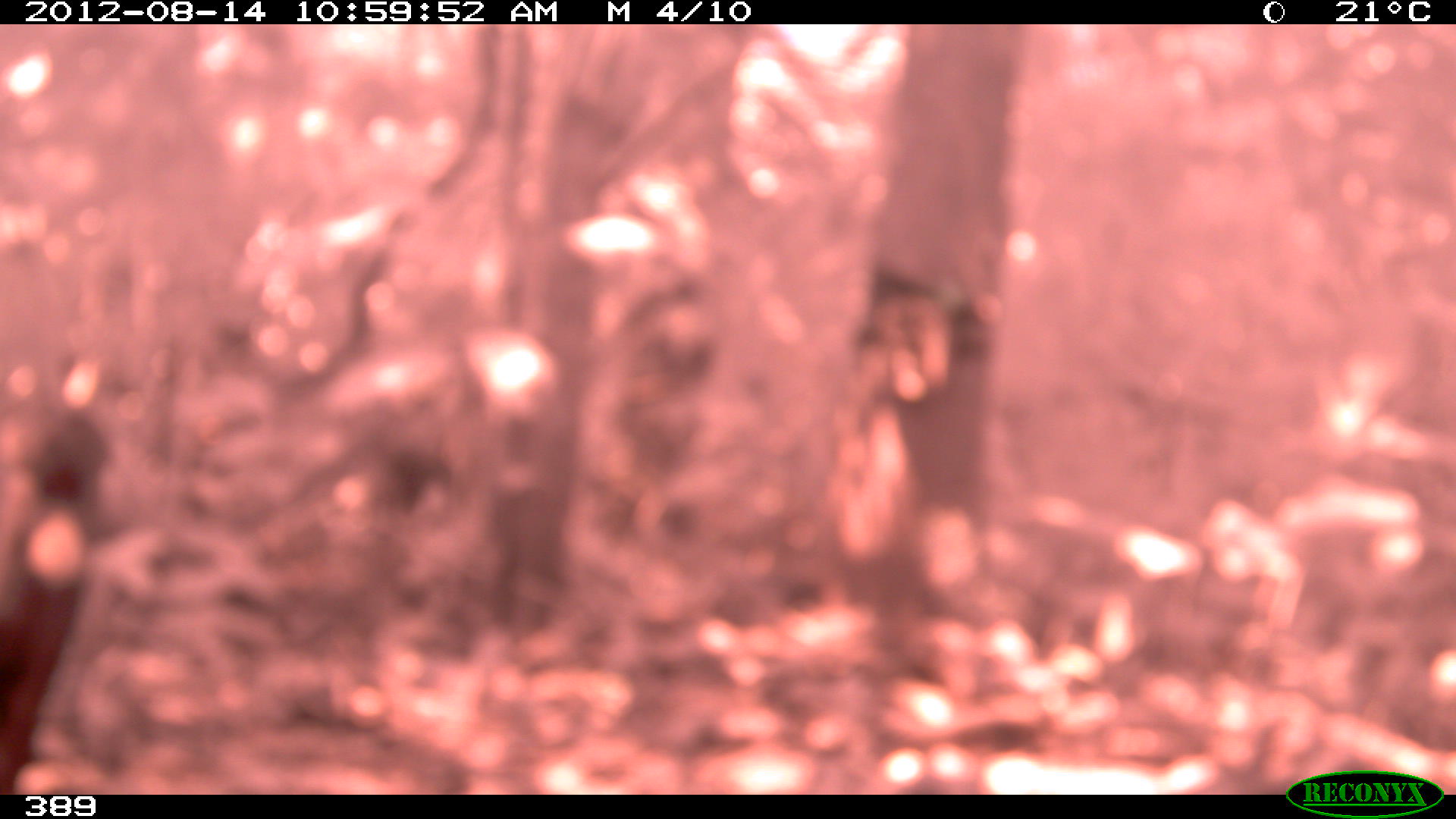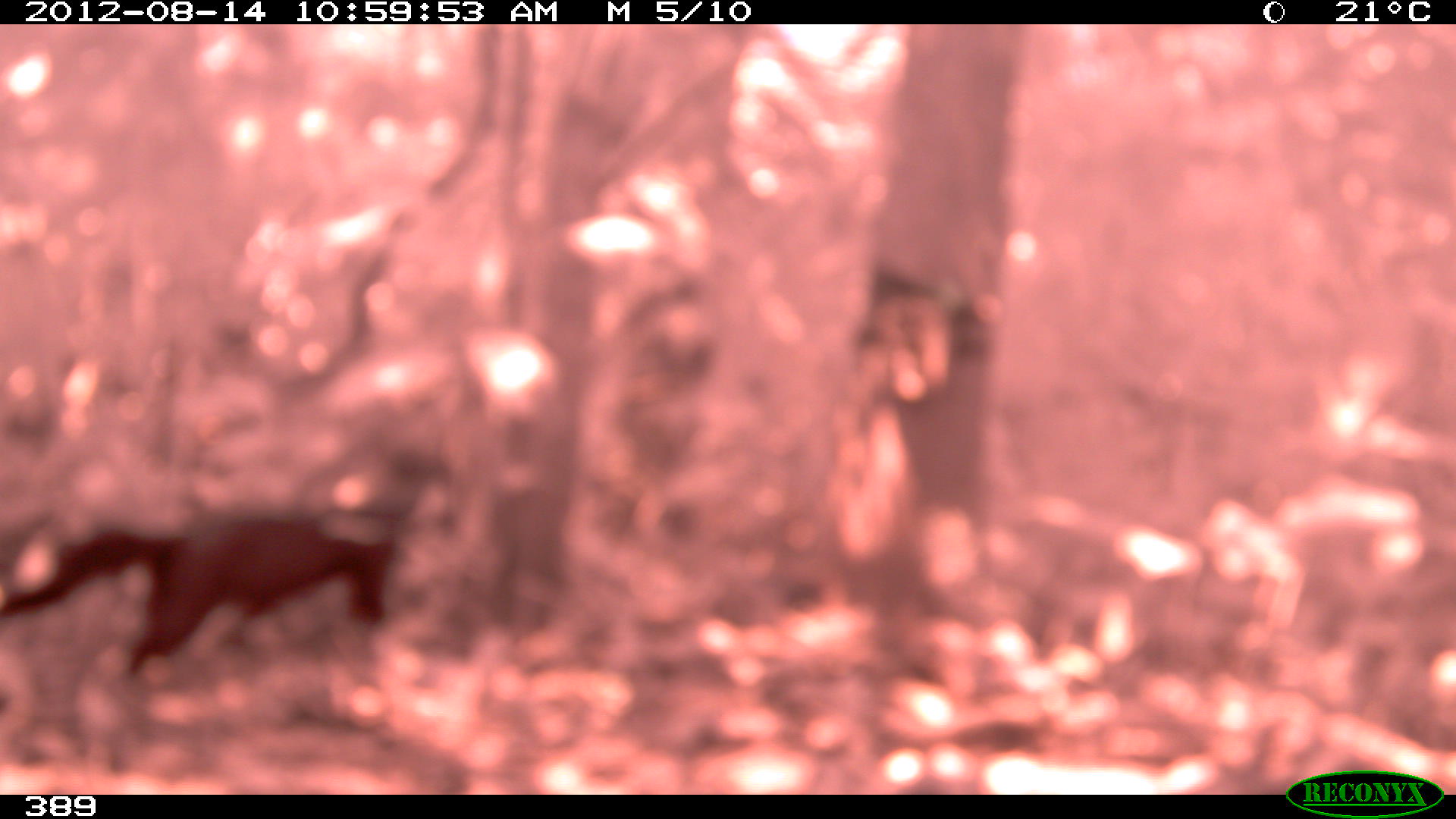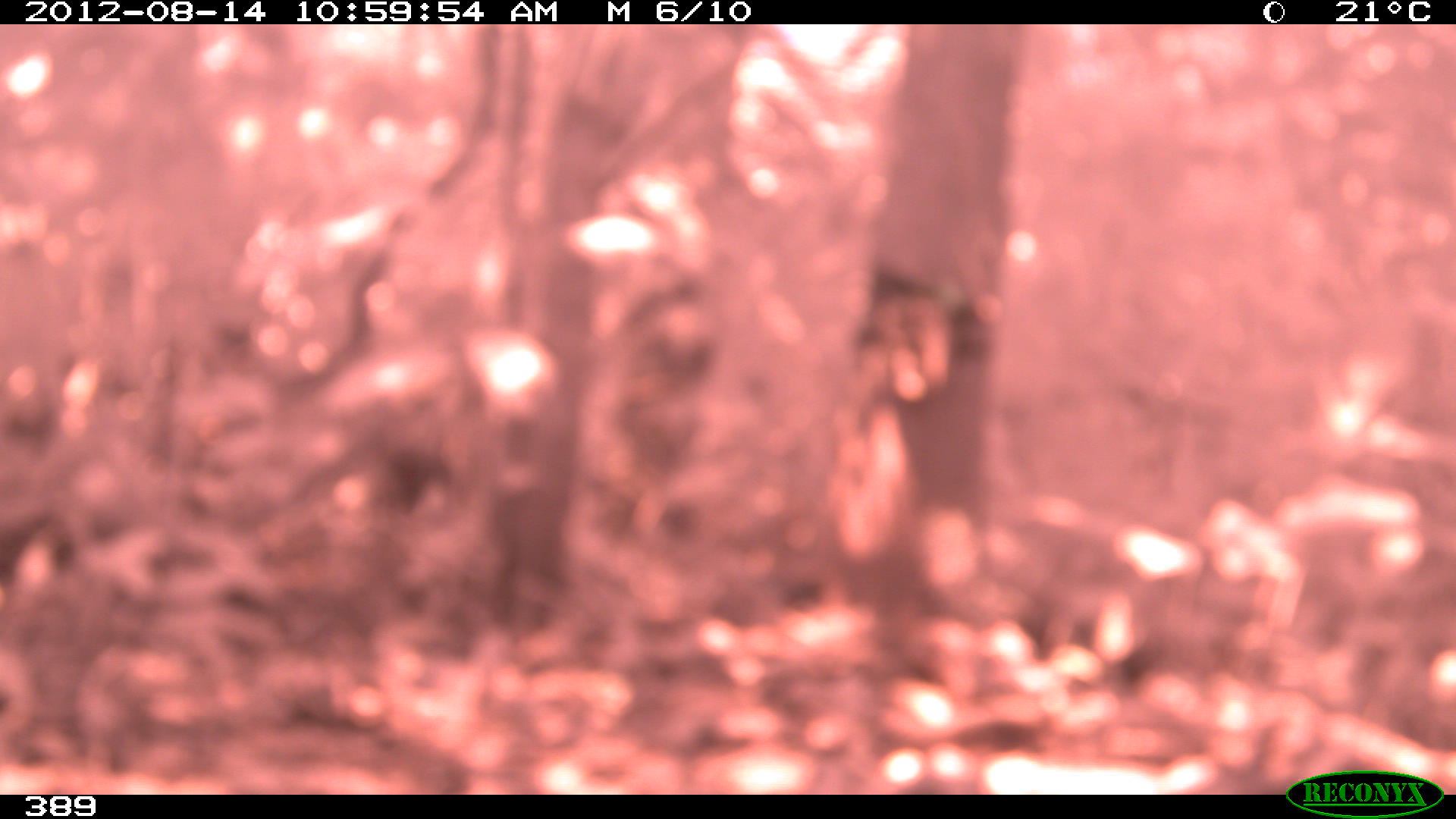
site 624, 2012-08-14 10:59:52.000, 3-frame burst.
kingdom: Animalia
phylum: Chordata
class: Mammalia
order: Carnivora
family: Mustelidae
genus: Eira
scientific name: Eira barbara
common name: tayra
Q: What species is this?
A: Eira barbara (tayra).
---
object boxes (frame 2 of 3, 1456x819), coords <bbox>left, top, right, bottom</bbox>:
eira barbara: <bbox>0, 506, 398, 672</bbox>